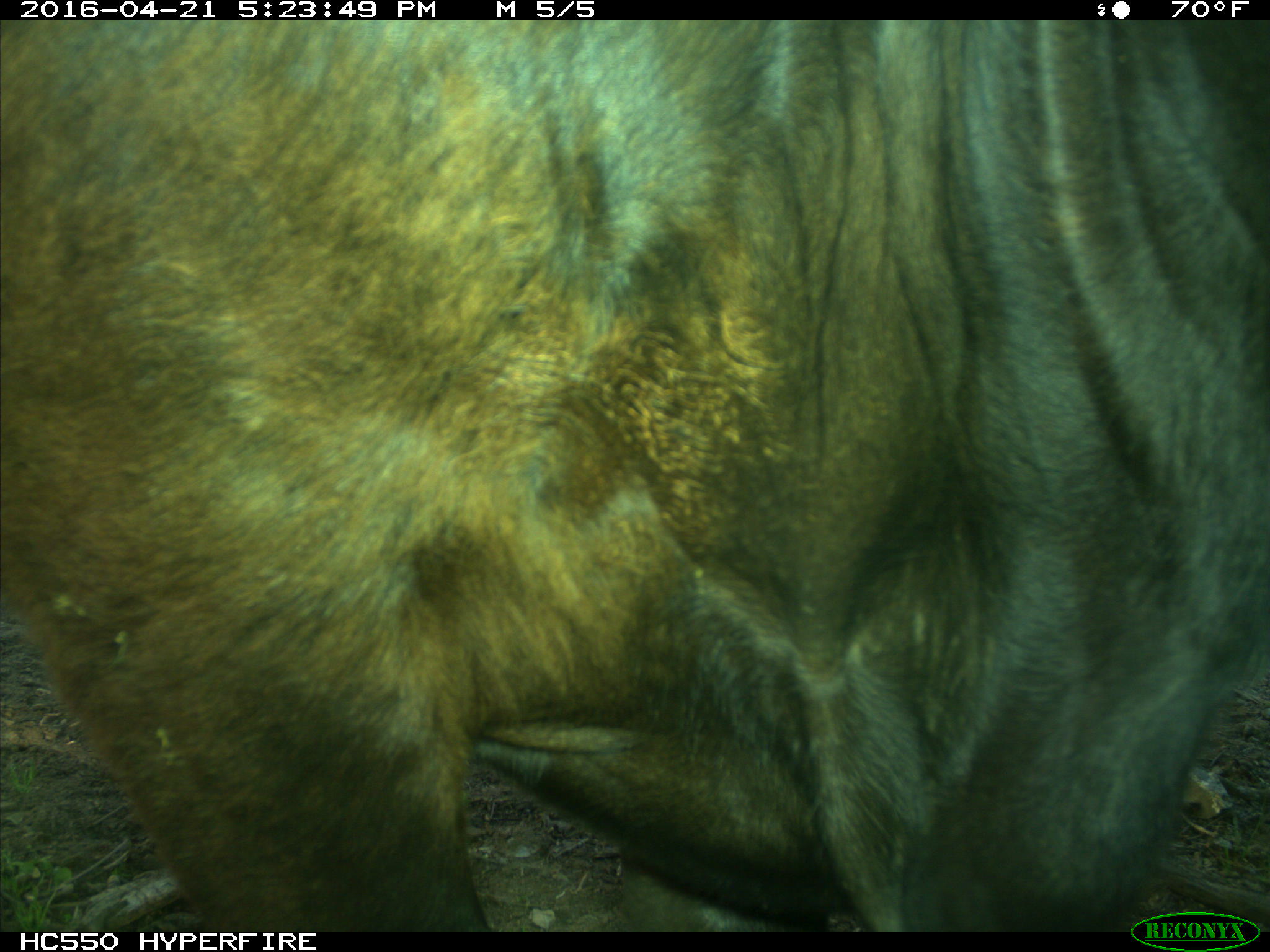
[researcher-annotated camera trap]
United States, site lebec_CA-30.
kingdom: Animalia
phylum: Chordata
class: Mammalia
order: Artiodactyla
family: Bovidae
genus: Bos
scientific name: Bos taurus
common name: domestic cow